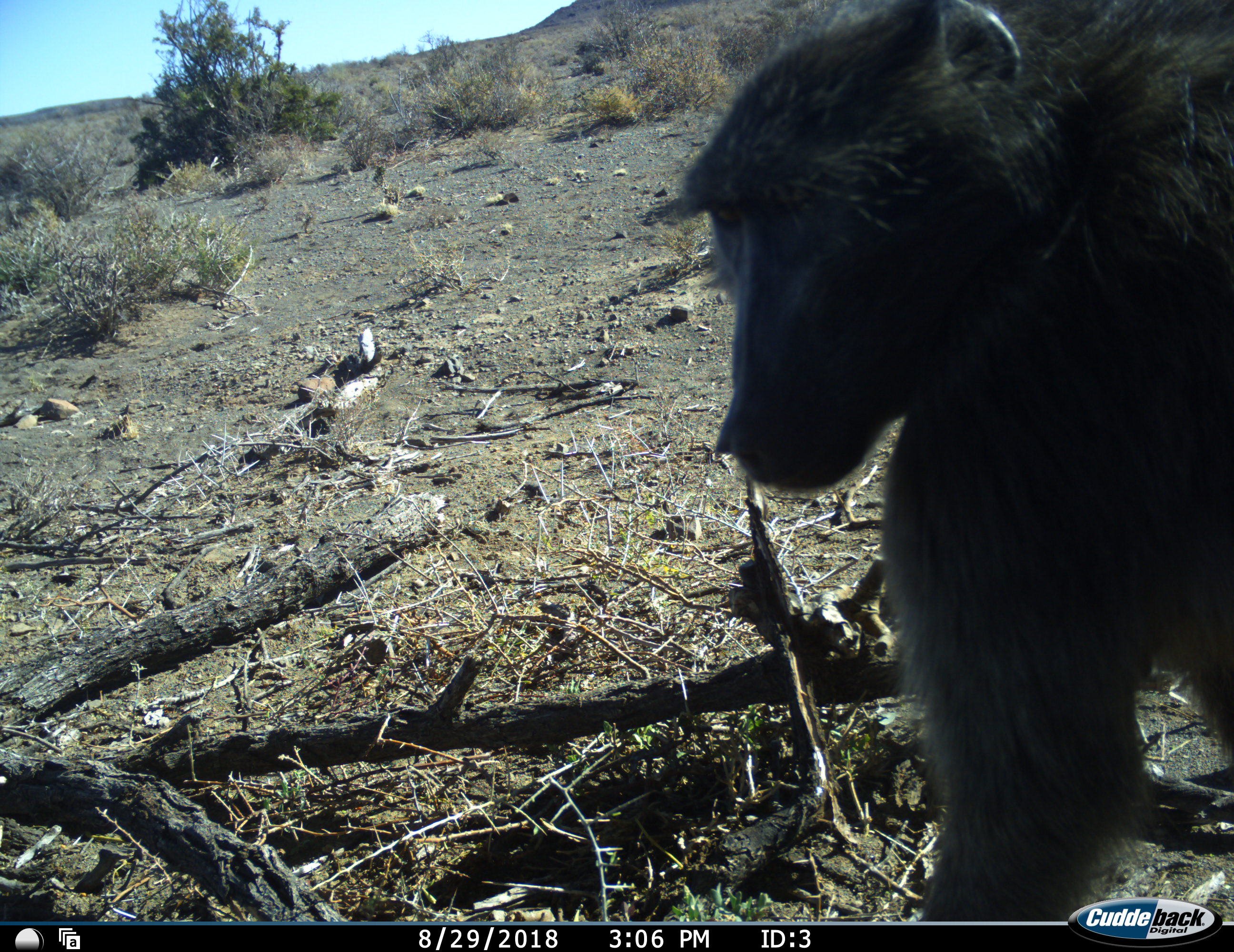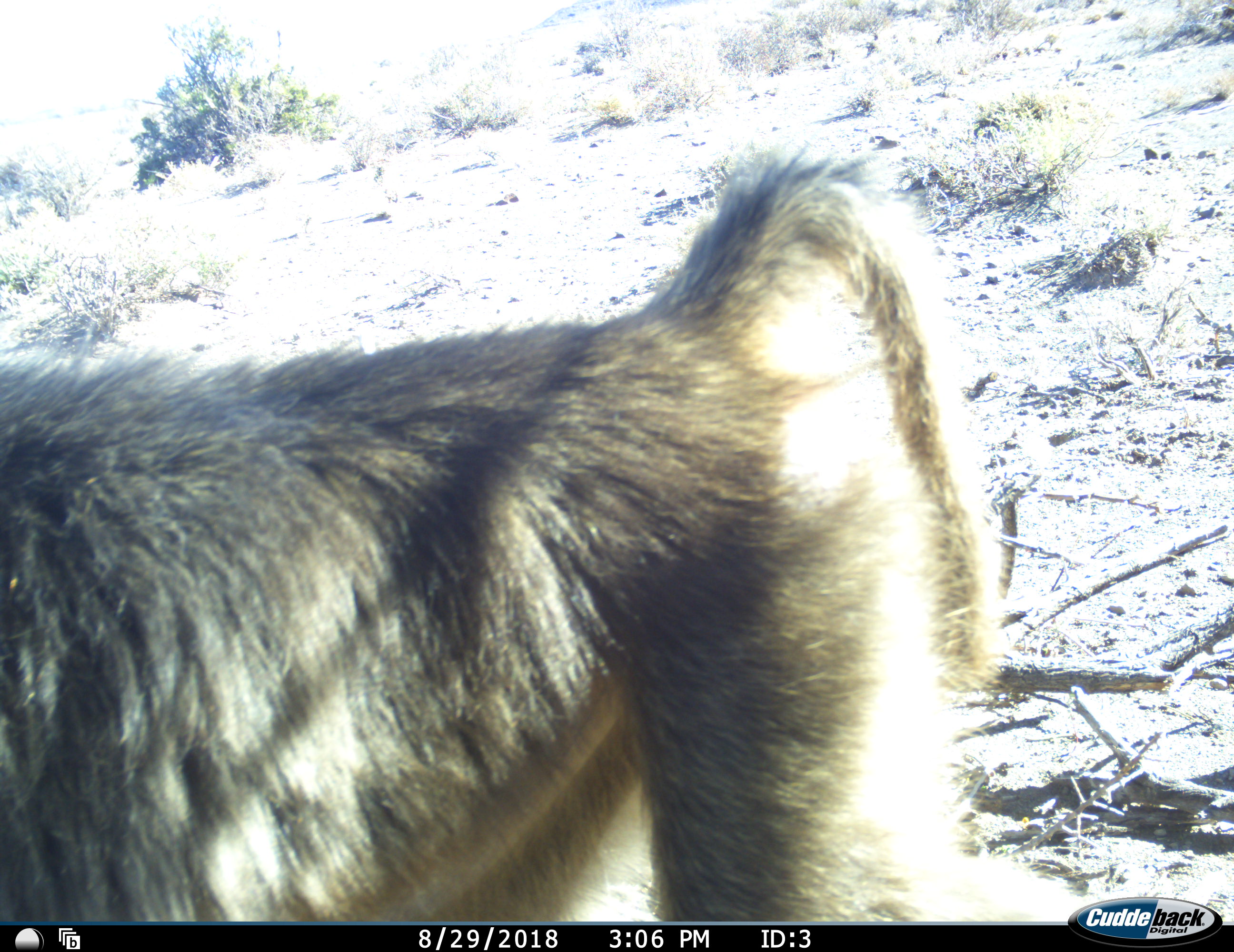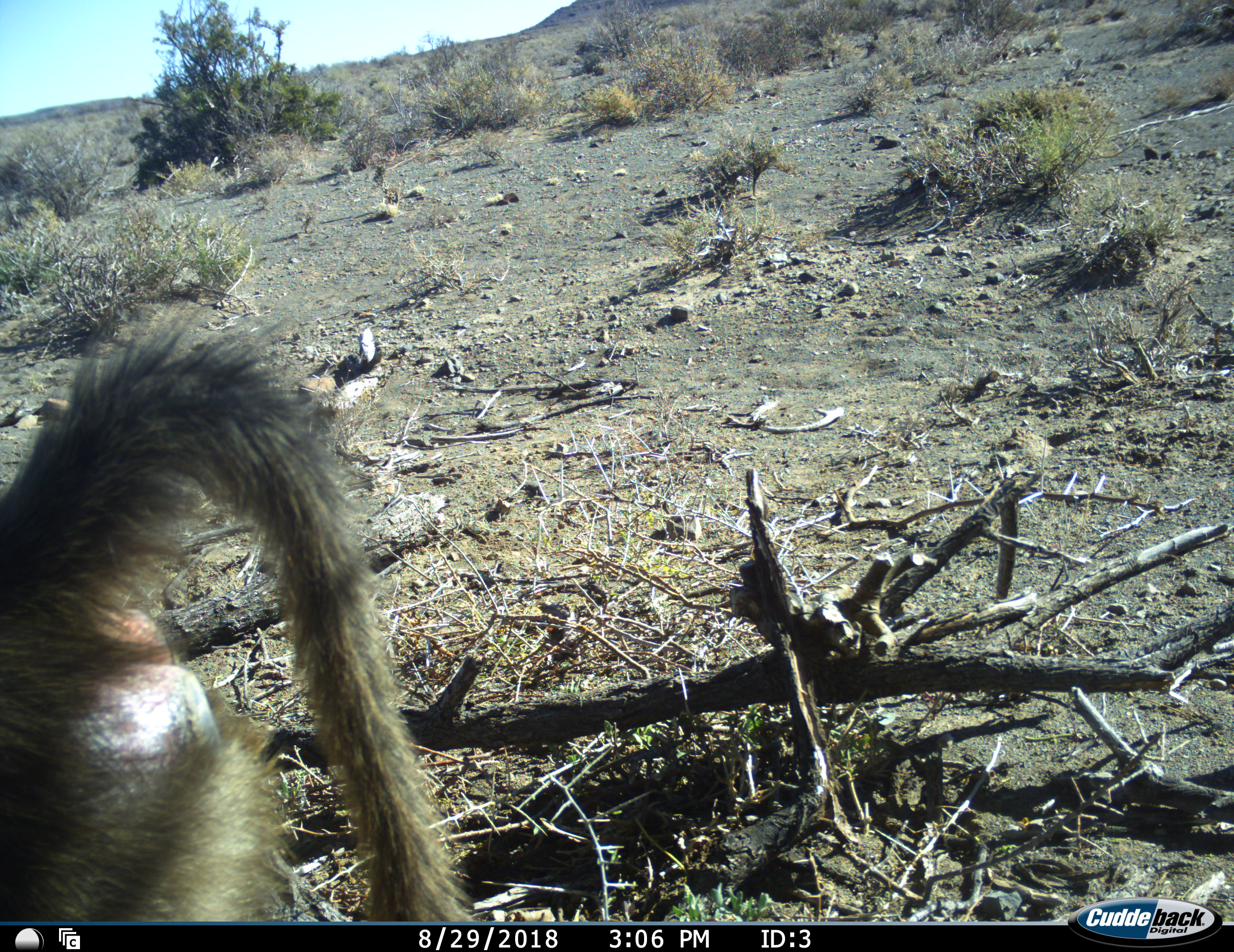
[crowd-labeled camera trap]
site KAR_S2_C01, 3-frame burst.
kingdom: Animalia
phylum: Chordata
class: Mammalia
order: Primates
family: Cercopithecidae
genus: Papio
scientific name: Papio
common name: baboon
Baboon (Papio), count 1. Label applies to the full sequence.